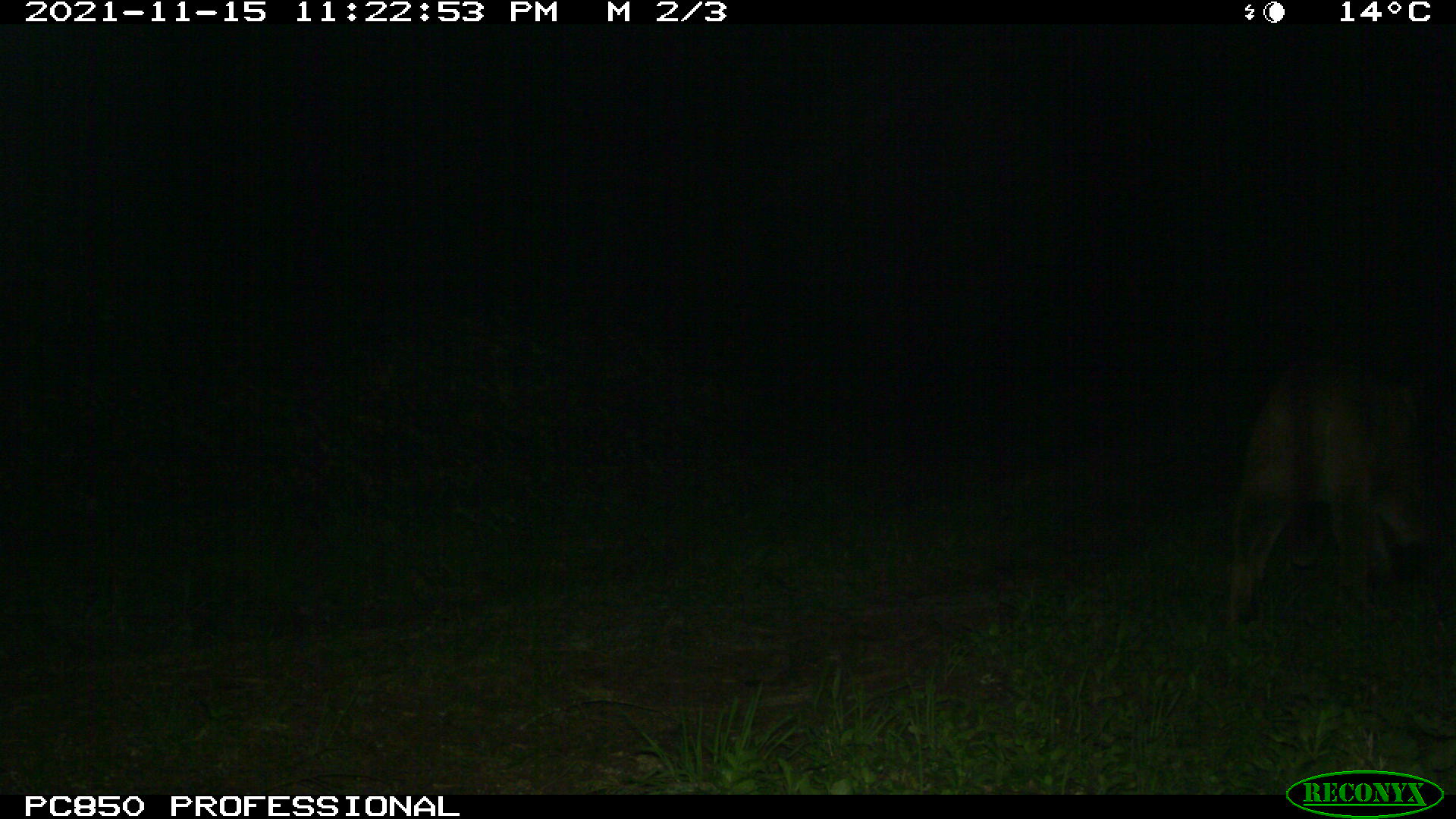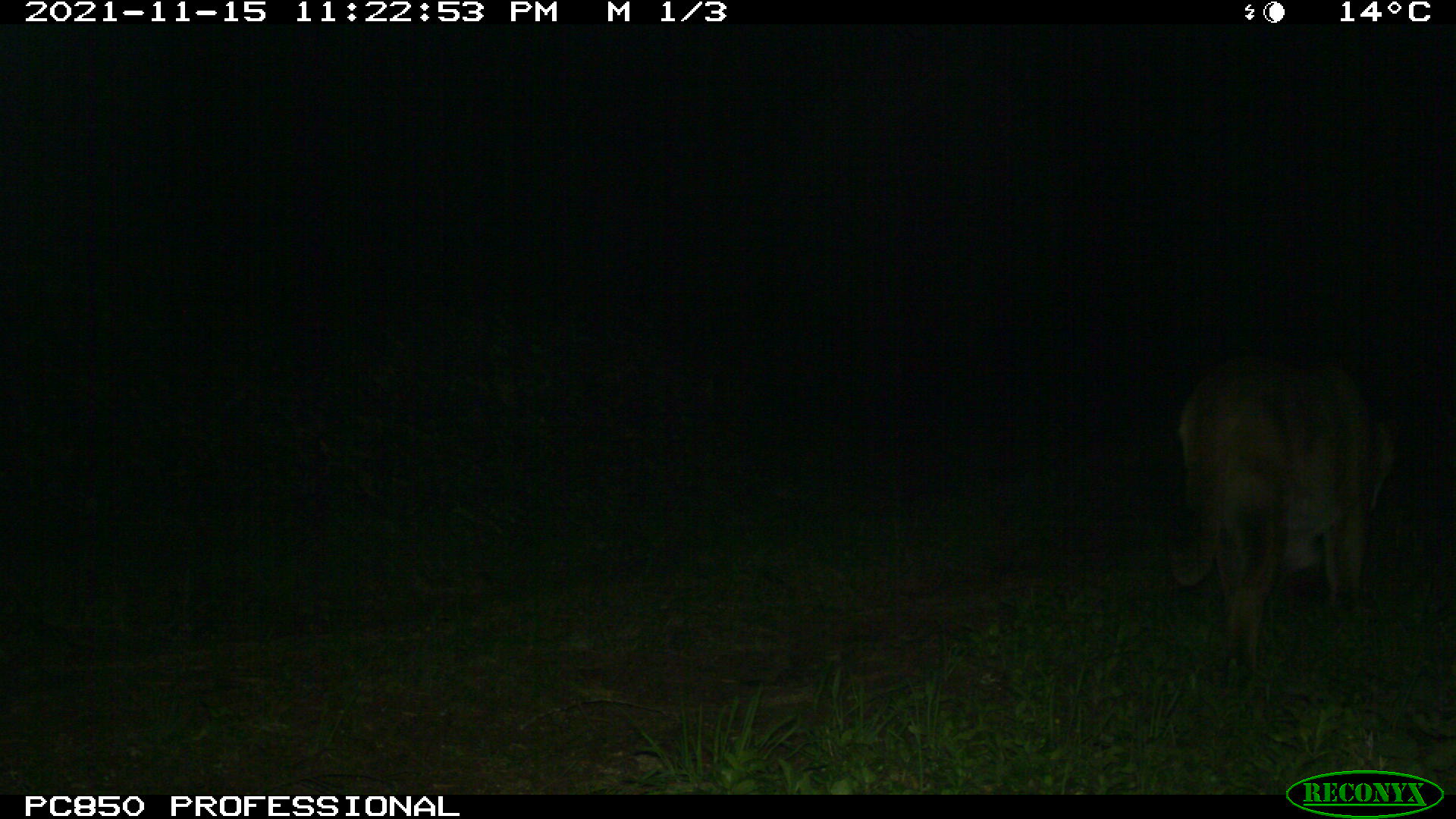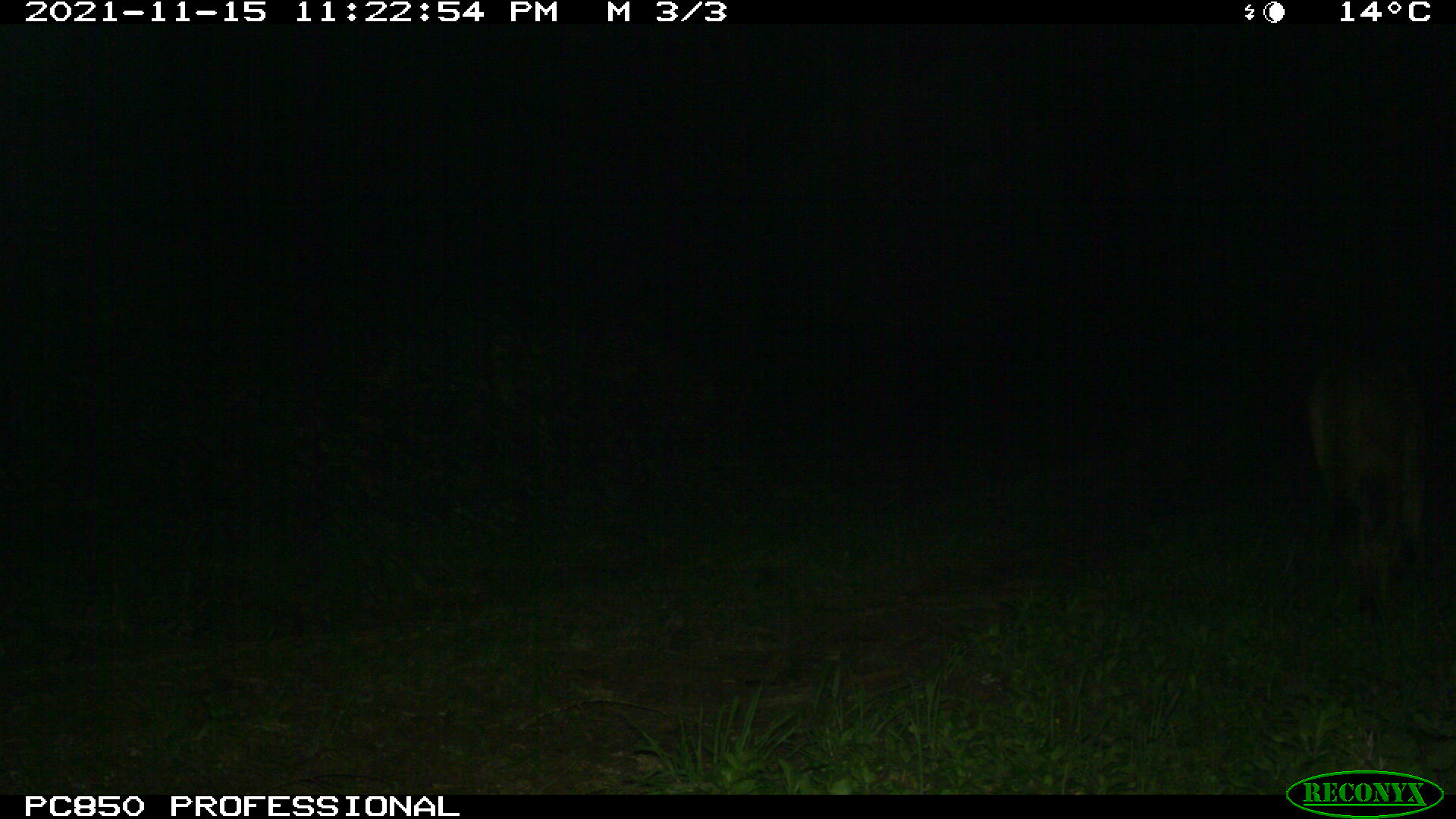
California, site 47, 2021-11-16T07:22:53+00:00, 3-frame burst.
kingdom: Animalia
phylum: Chordata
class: Mammalia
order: Carnivora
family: Felidae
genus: Puma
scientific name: Puma concolor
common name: puma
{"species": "puma (Puma concolor)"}